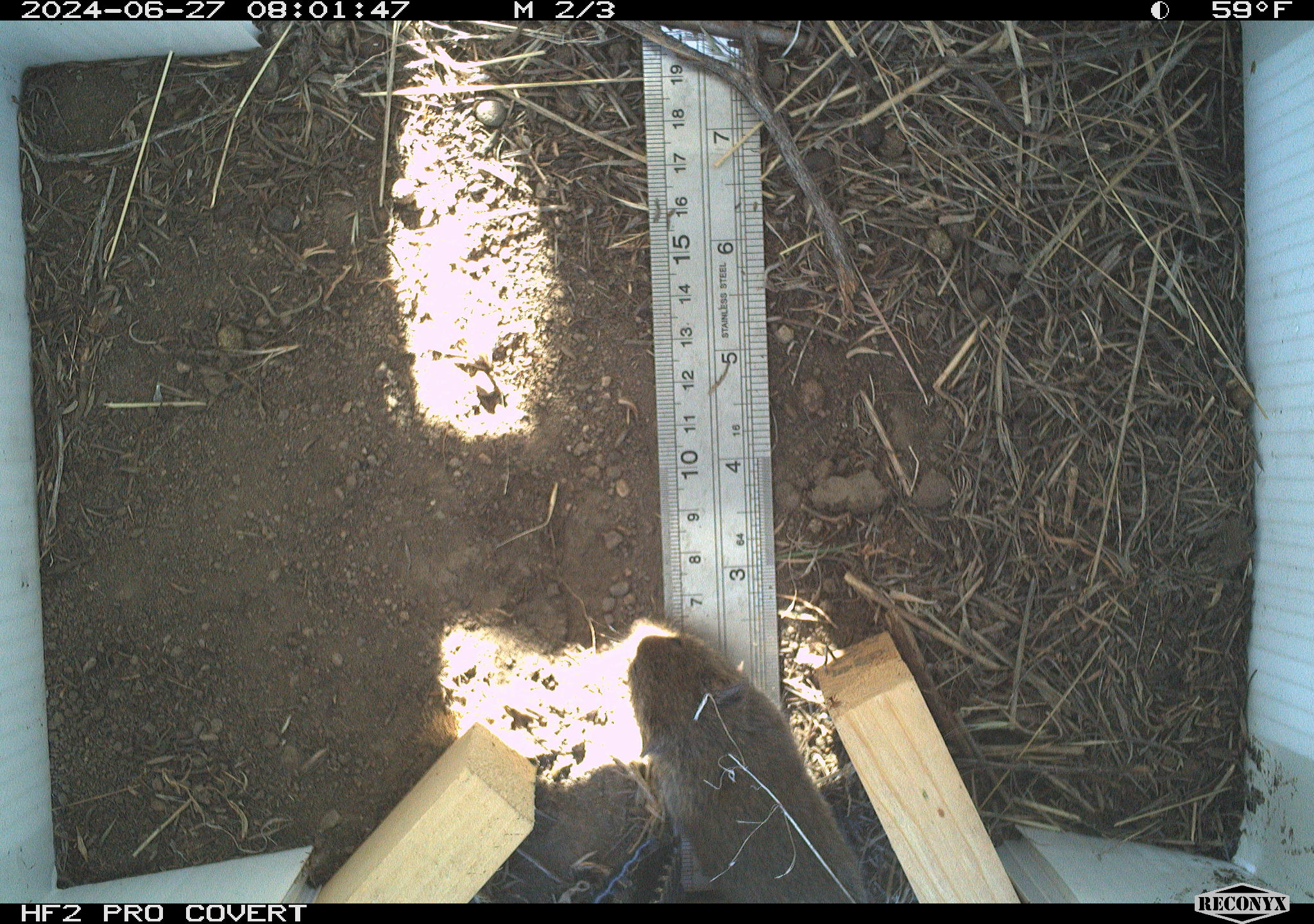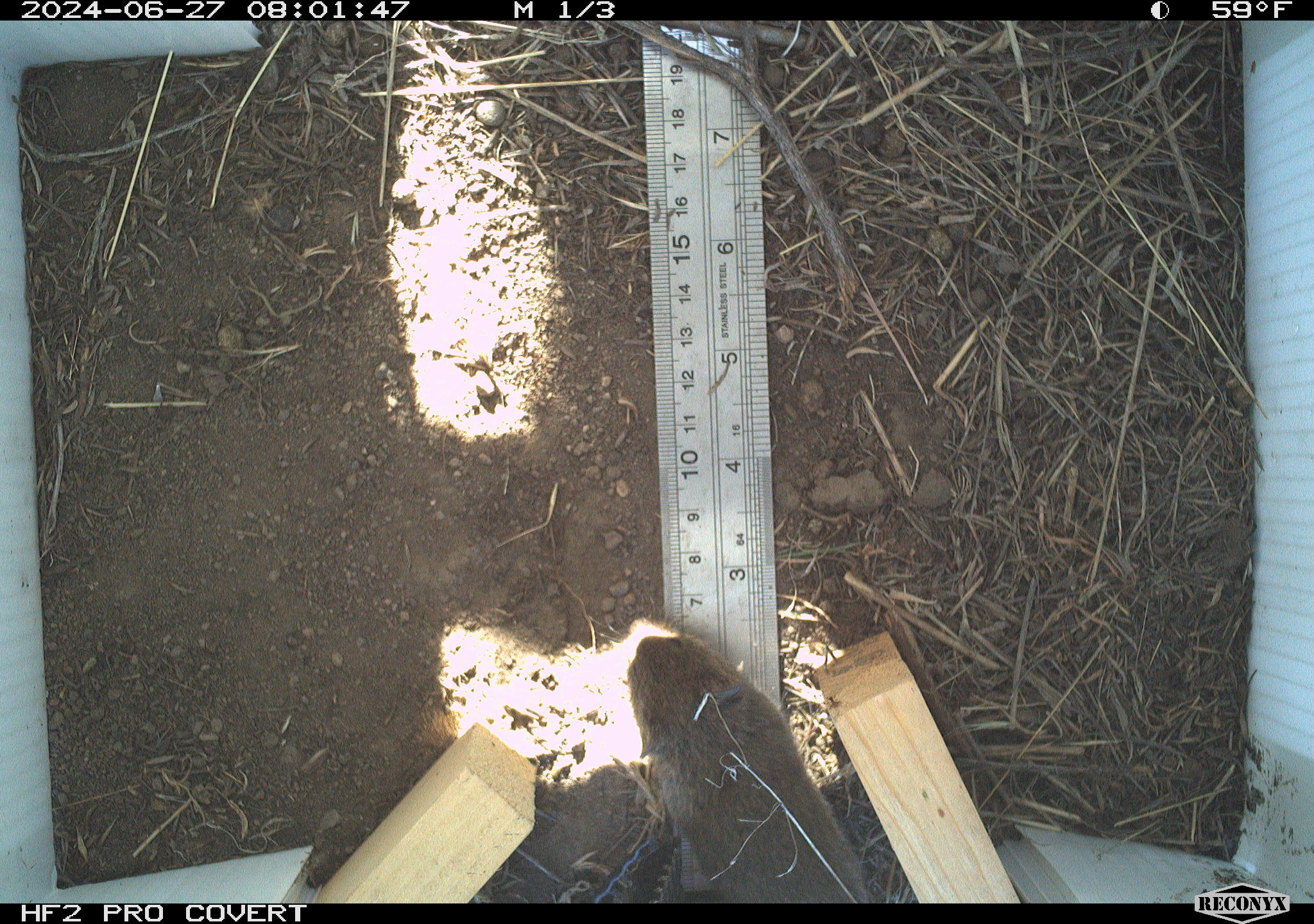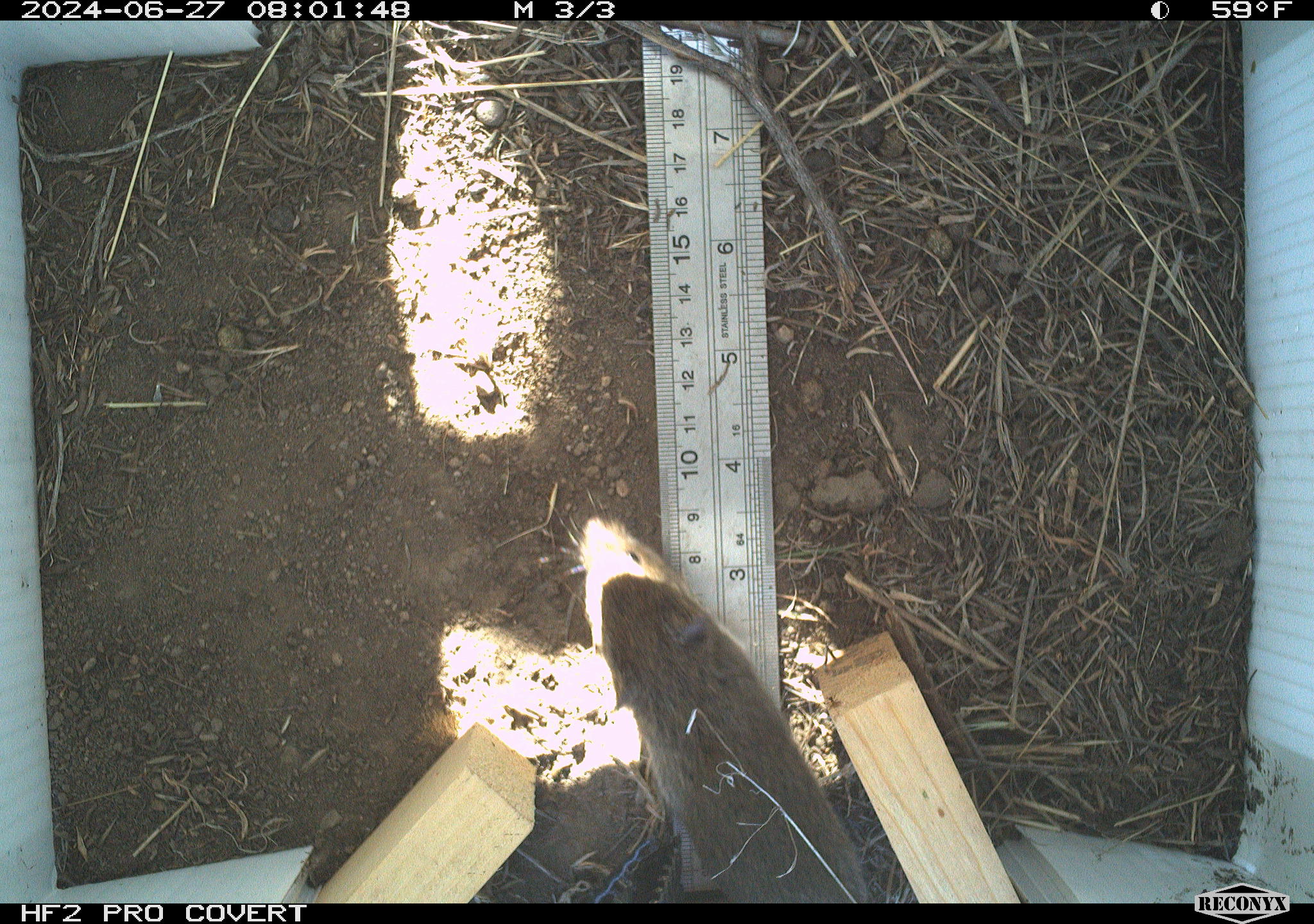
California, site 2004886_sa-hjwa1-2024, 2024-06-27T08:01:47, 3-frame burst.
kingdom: Animalia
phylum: Chordata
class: Mammalia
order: Rodentia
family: Cricetidae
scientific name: Cricetidae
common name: hamsters, voles, lemmings, and allies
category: cricetidae family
Cricetidae family (hamsters, voles, lemmings, and allies) (Cricetidae).